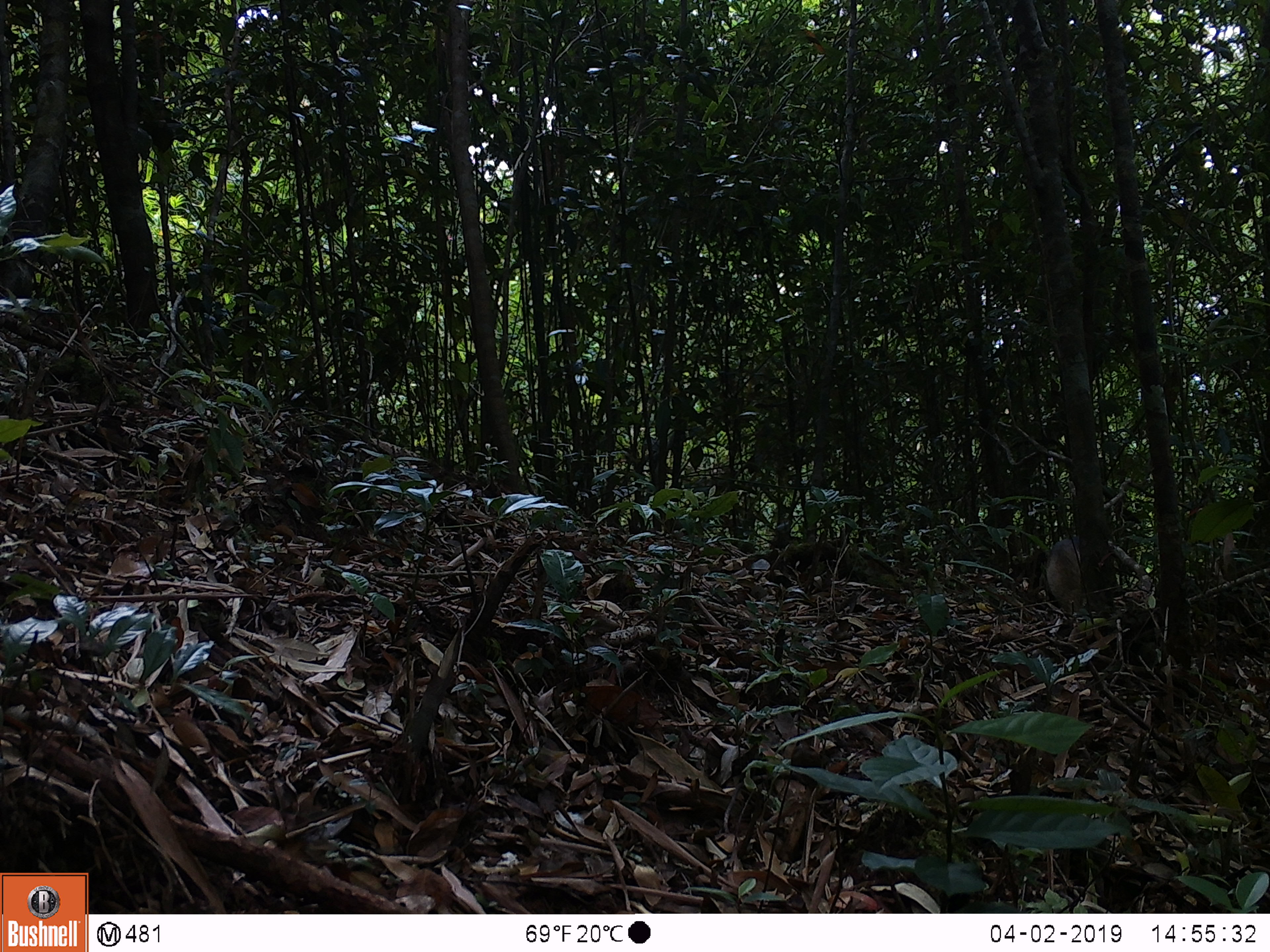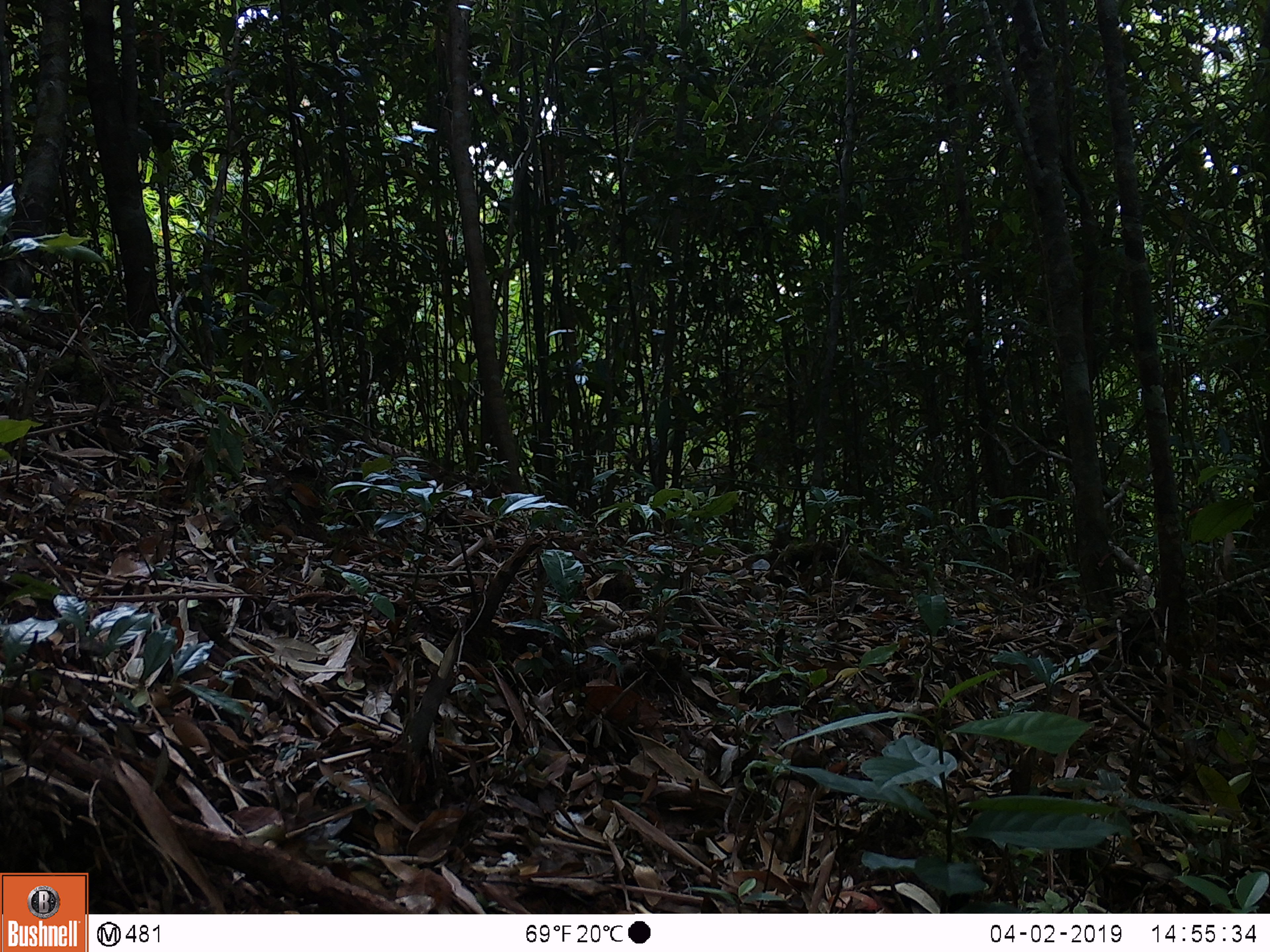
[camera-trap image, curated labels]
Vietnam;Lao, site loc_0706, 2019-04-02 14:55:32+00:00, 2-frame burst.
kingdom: Animalia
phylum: Chordata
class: Mammalia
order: Carnivora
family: Mustelidae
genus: Martes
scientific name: Martes flavigula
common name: yellow-throated marten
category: yellow throated marten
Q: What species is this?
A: Yellow throated marten (yellow-throated marten) (Martes flavigula).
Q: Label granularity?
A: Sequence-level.